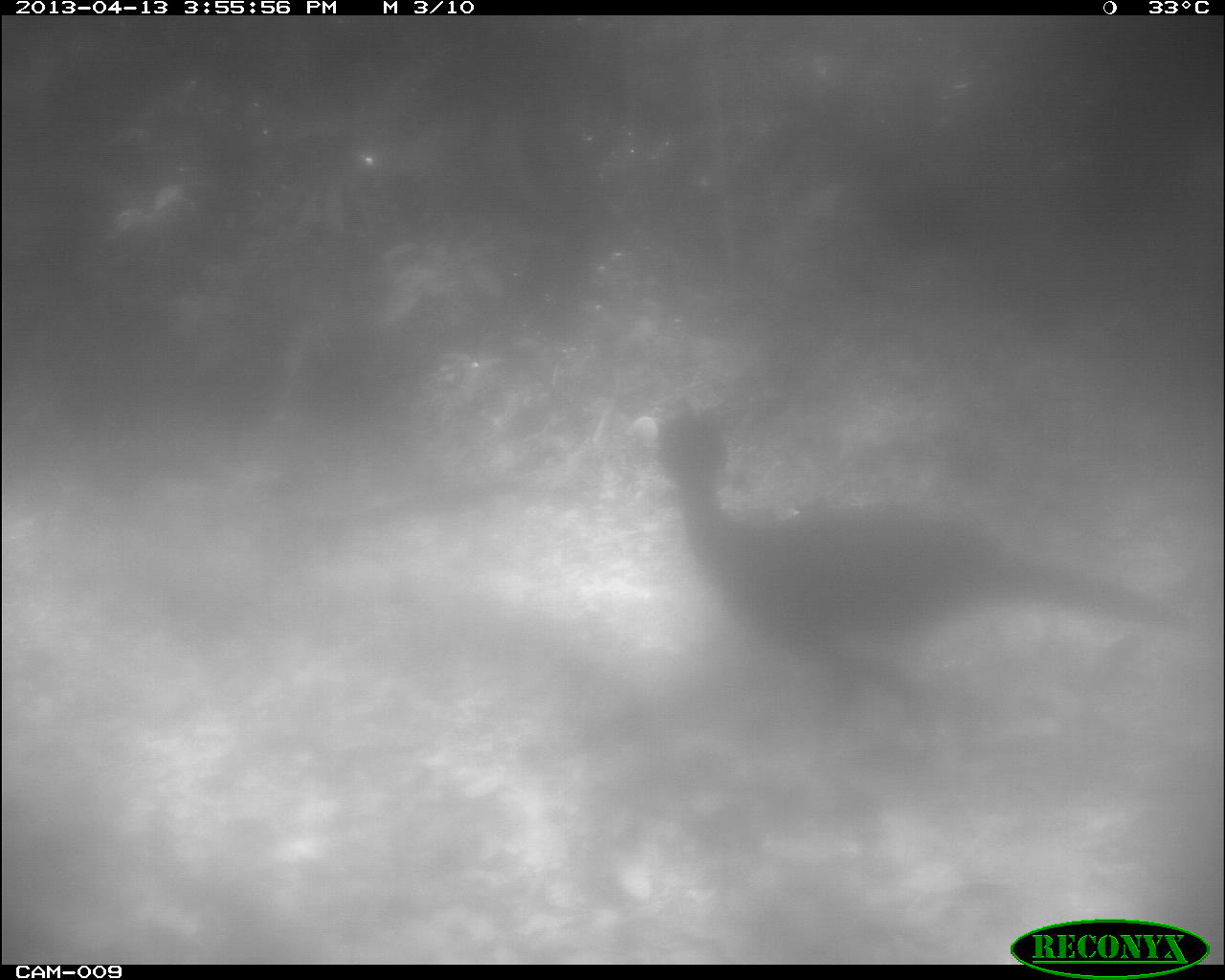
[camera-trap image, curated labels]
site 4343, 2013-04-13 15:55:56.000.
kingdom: Animalia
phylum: Chordata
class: Aves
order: Galliformes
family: Cracidae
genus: Crax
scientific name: Crax rubra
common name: great curassow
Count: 2.